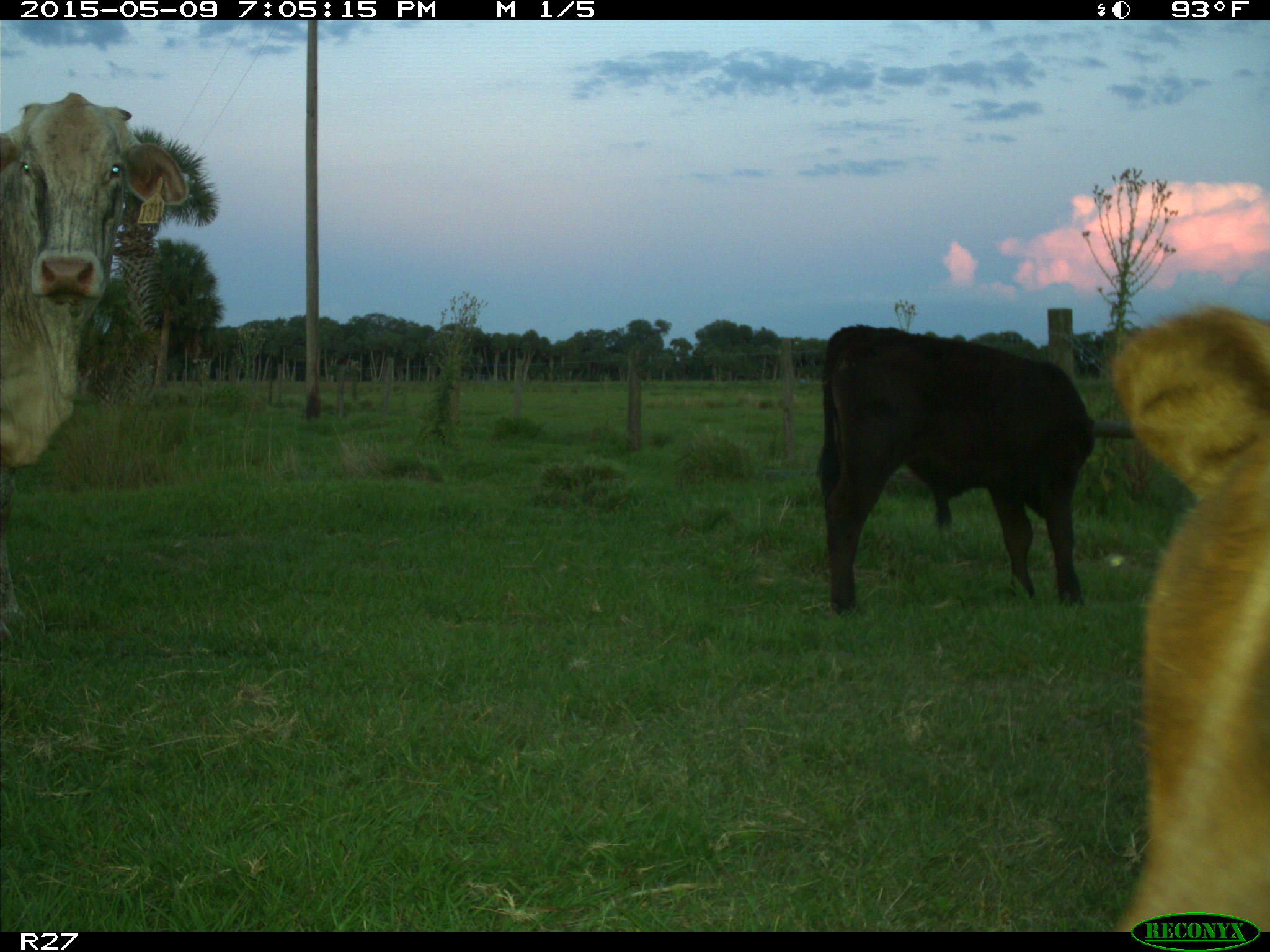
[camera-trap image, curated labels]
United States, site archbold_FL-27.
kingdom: Animalia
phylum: Chordata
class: Mammalia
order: Artiodactyla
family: Bovidae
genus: Bos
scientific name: Bos taurus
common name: domestic cow